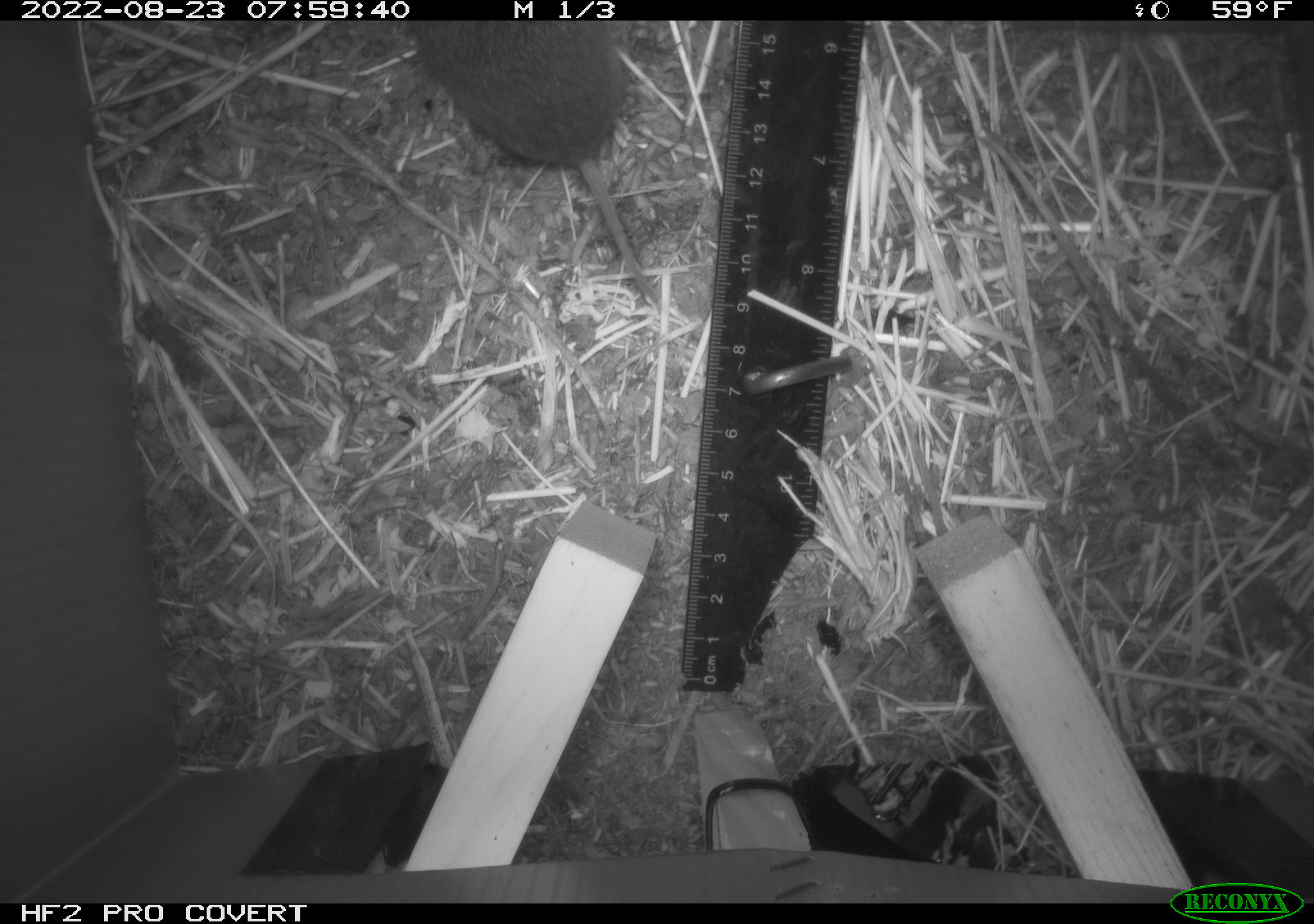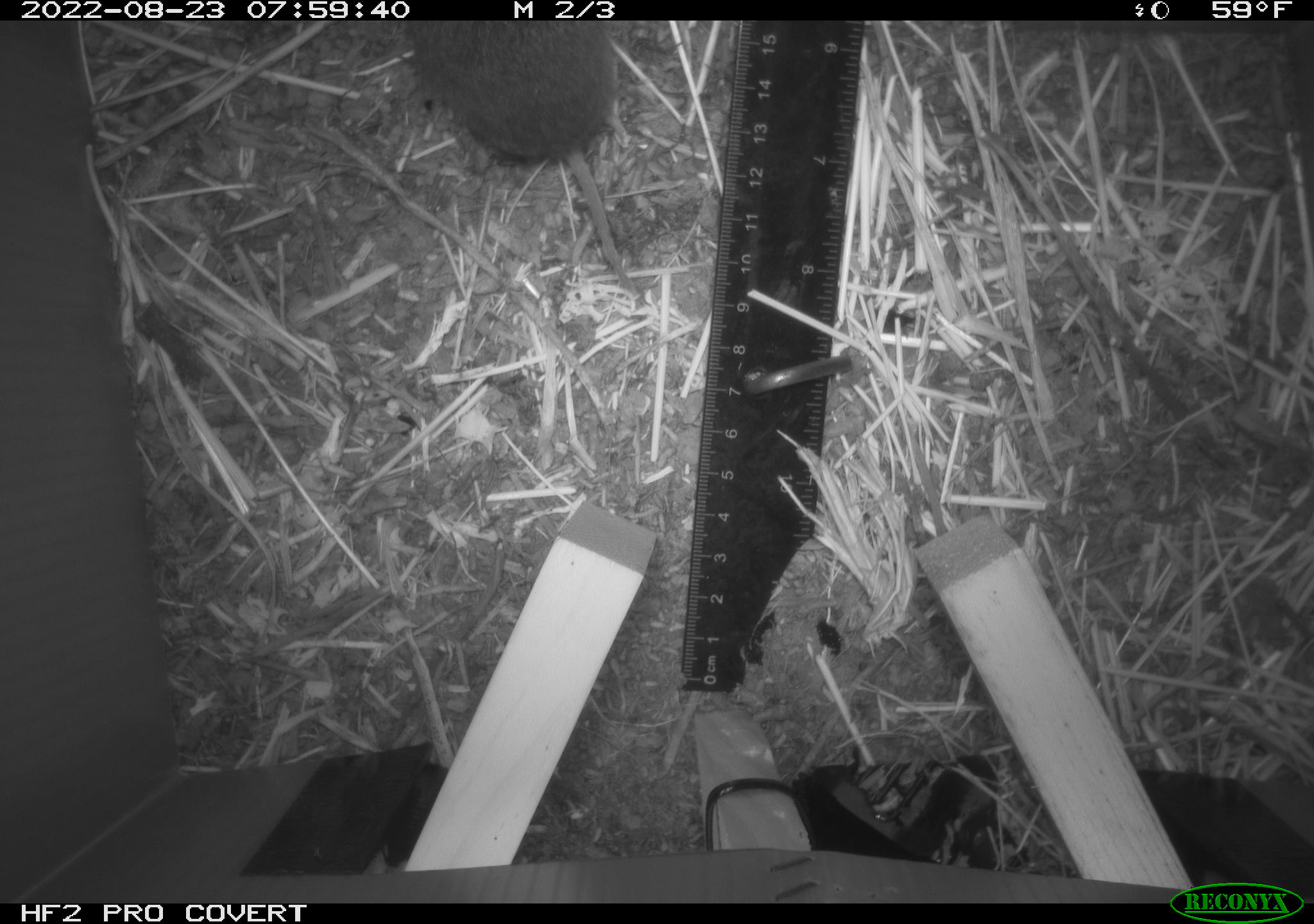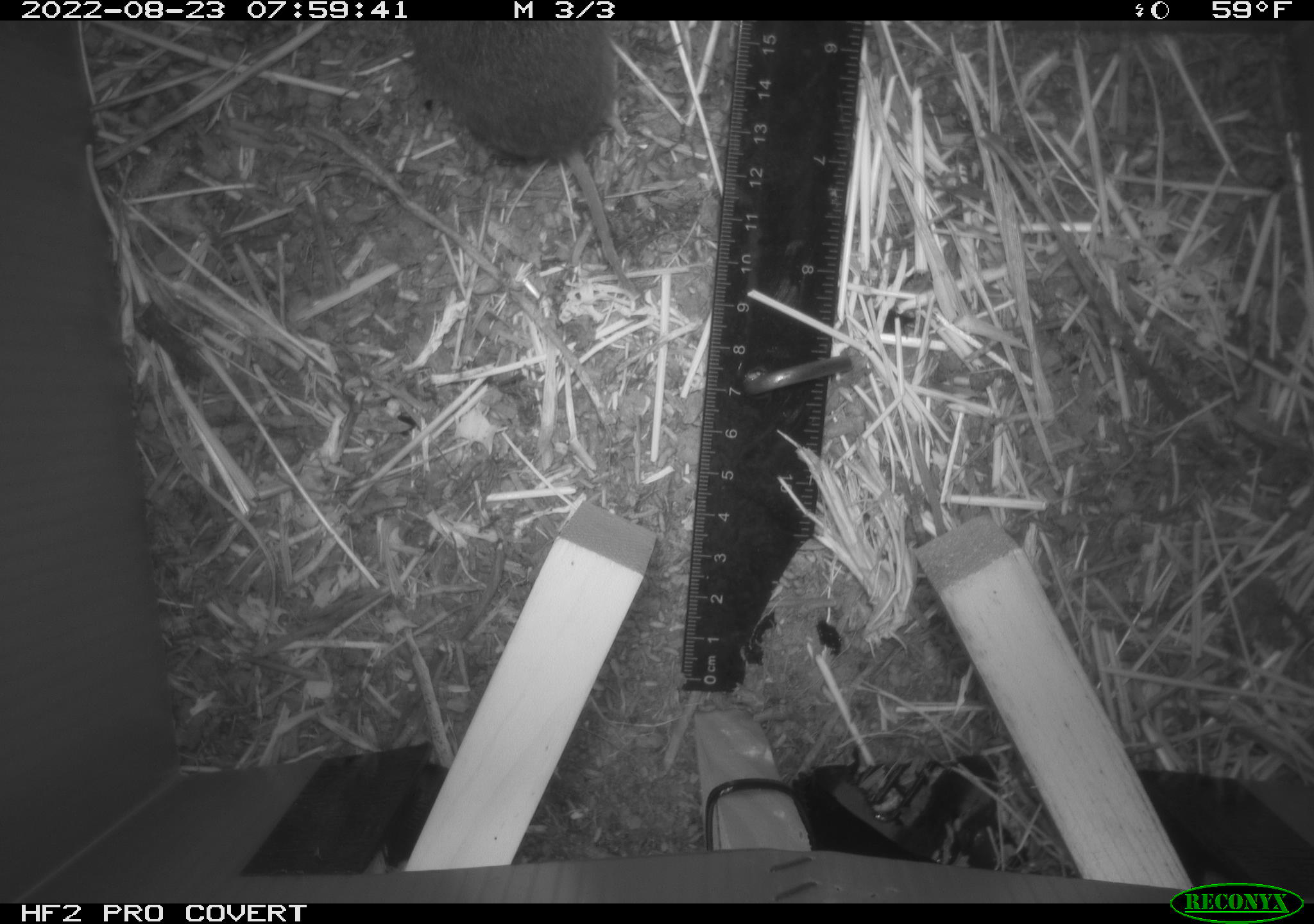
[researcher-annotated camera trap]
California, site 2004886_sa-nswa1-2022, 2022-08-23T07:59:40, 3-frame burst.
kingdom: Animalia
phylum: Chordata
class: Mammalia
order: Rodentia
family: Cricetidae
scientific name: Cricetidae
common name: hamsters, voles, lemmings, and allies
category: cricetidae family